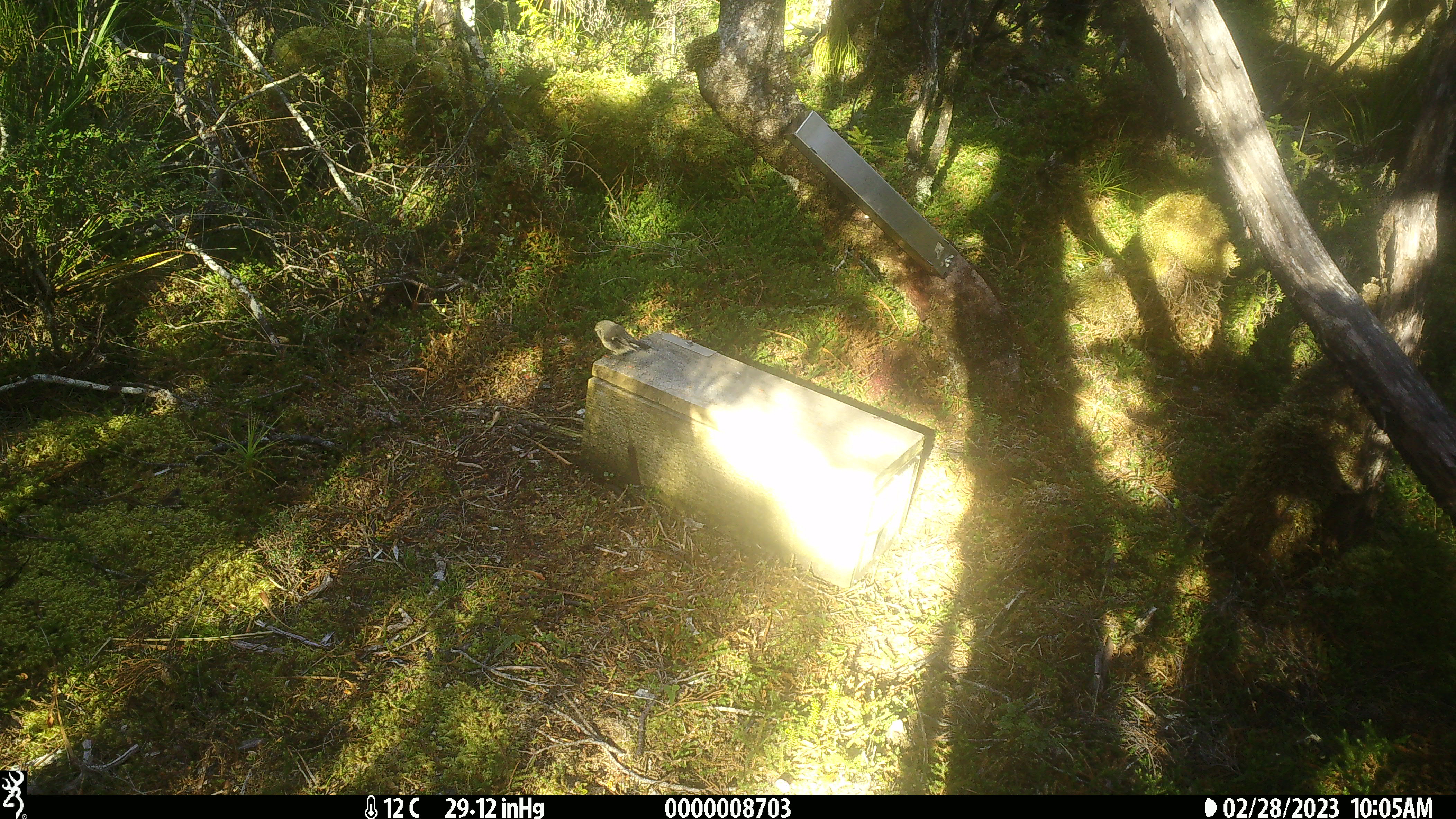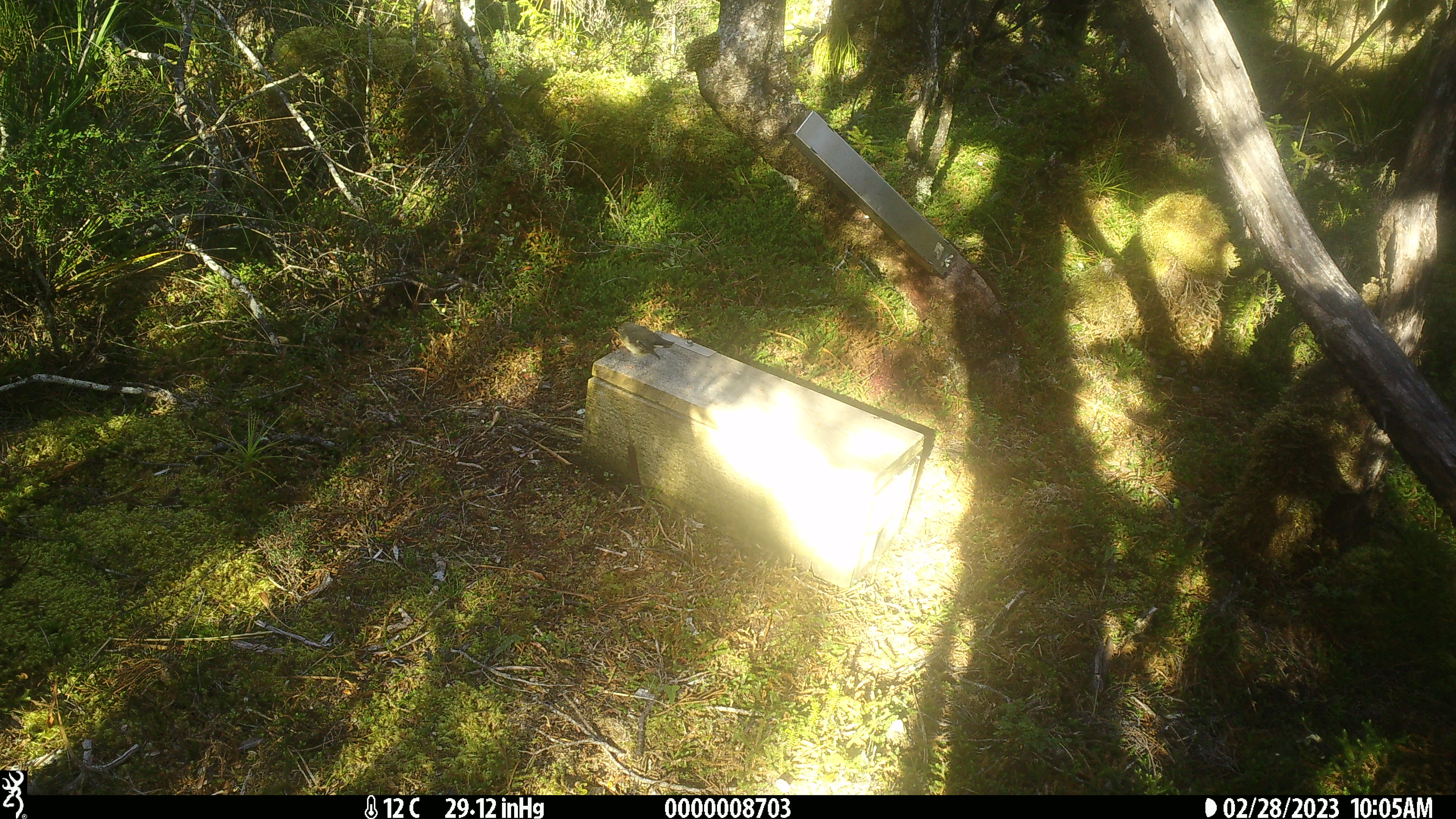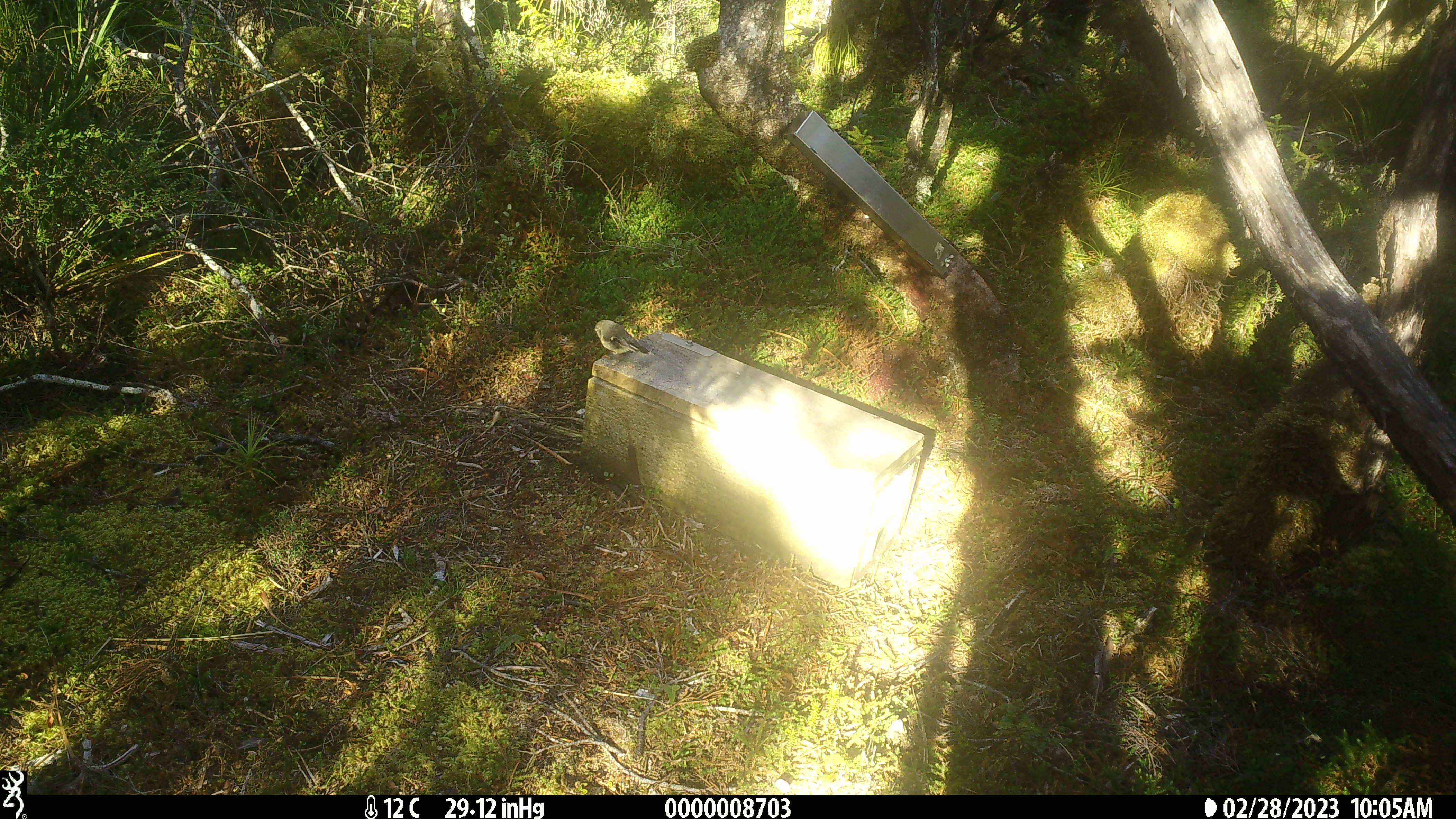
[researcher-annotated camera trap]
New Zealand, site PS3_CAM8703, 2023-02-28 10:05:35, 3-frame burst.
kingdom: Animalia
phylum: Chordata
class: Aves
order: Passeriformes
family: Petroicidae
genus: Petroica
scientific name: Petroica macrocephala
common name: tomtit